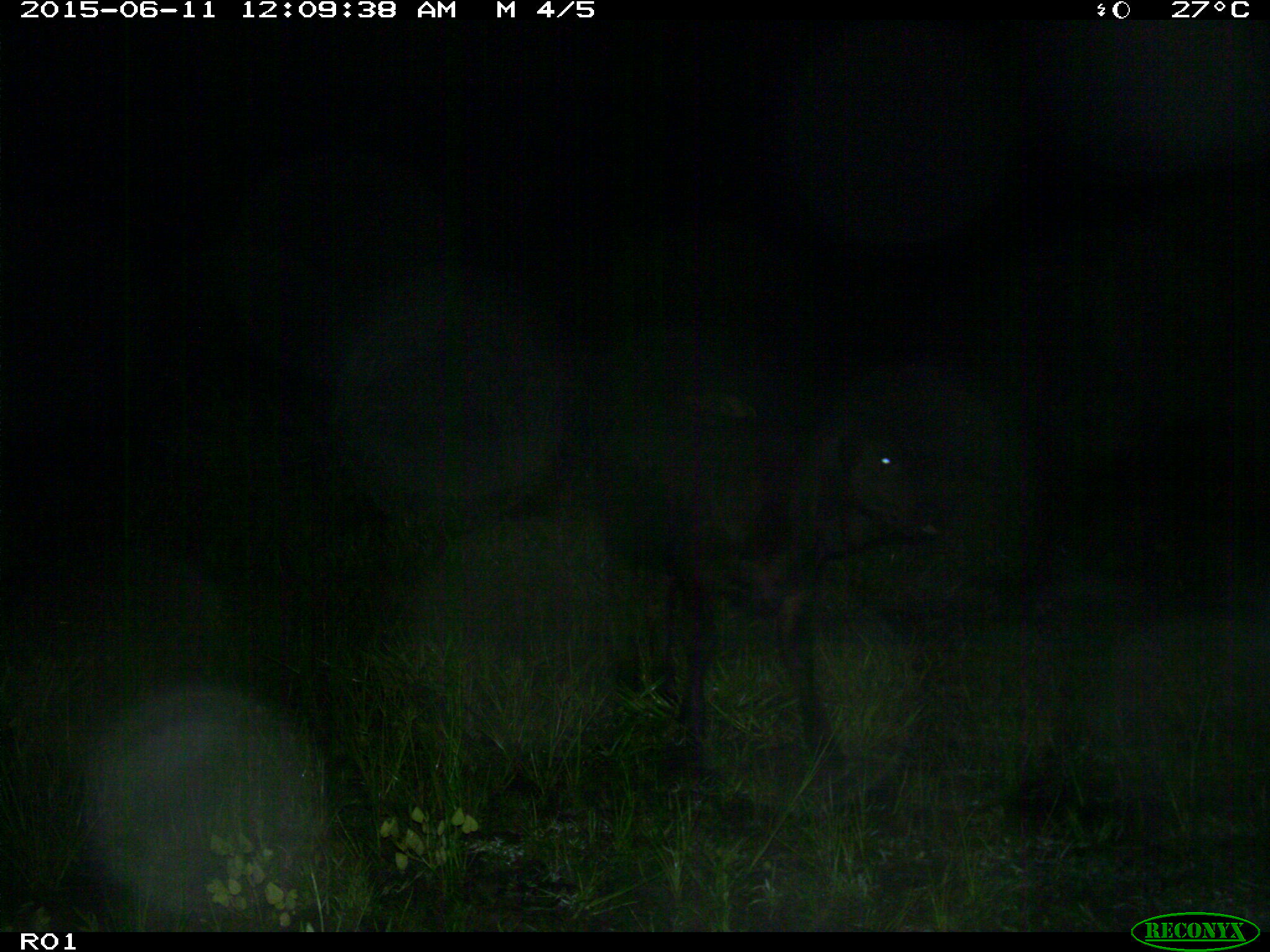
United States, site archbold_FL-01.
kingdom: Animalia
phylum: Chordata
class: Mammalia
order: Artiodactyla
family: Bovidae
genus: Bos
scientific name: Bos taurus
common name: domestic cow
Bos taurus (domestic cow).